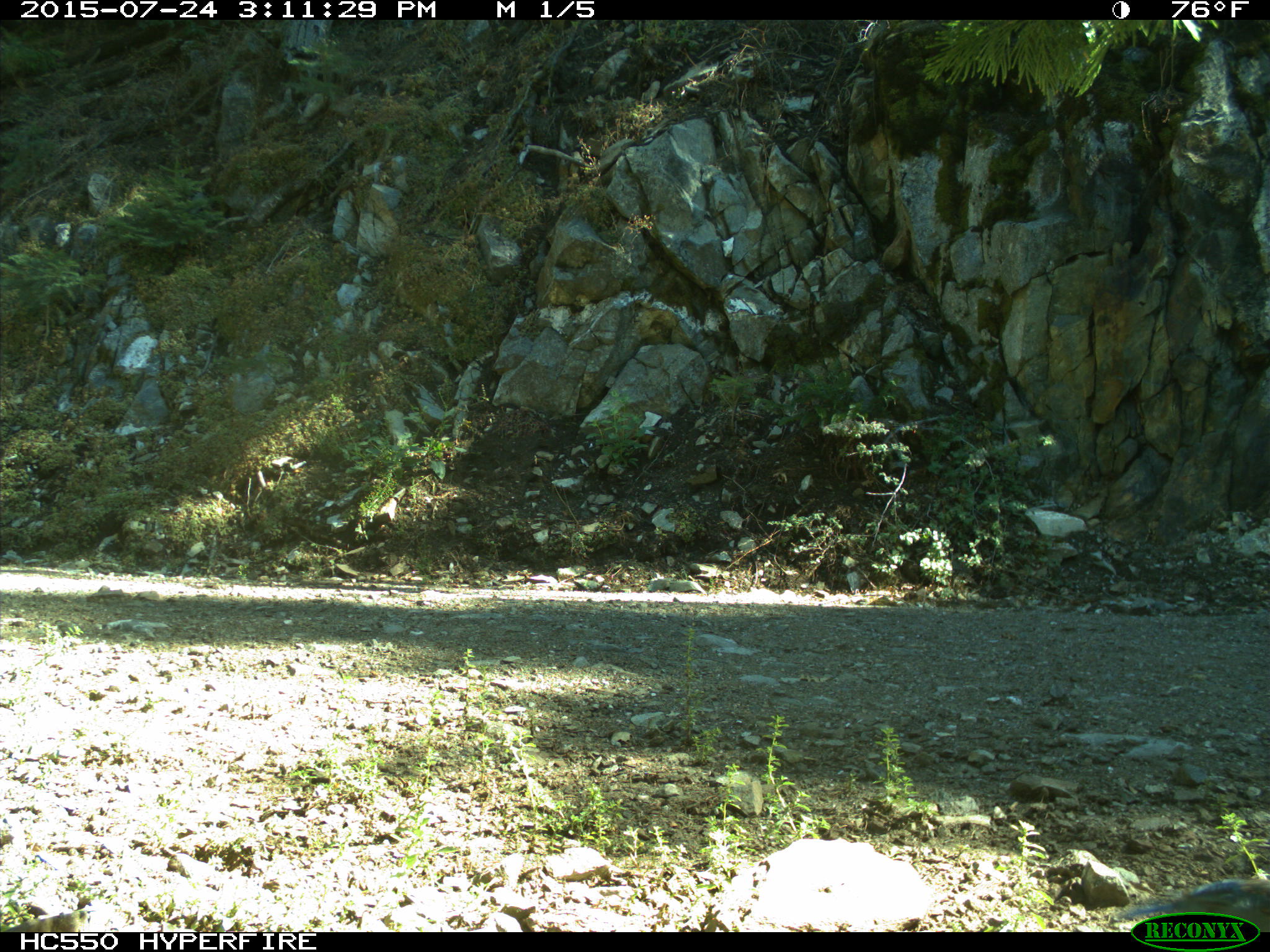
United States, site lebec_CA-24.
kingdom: Animalia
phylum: Chordata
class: Aves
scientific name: Aves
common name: birds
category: unidentified bird